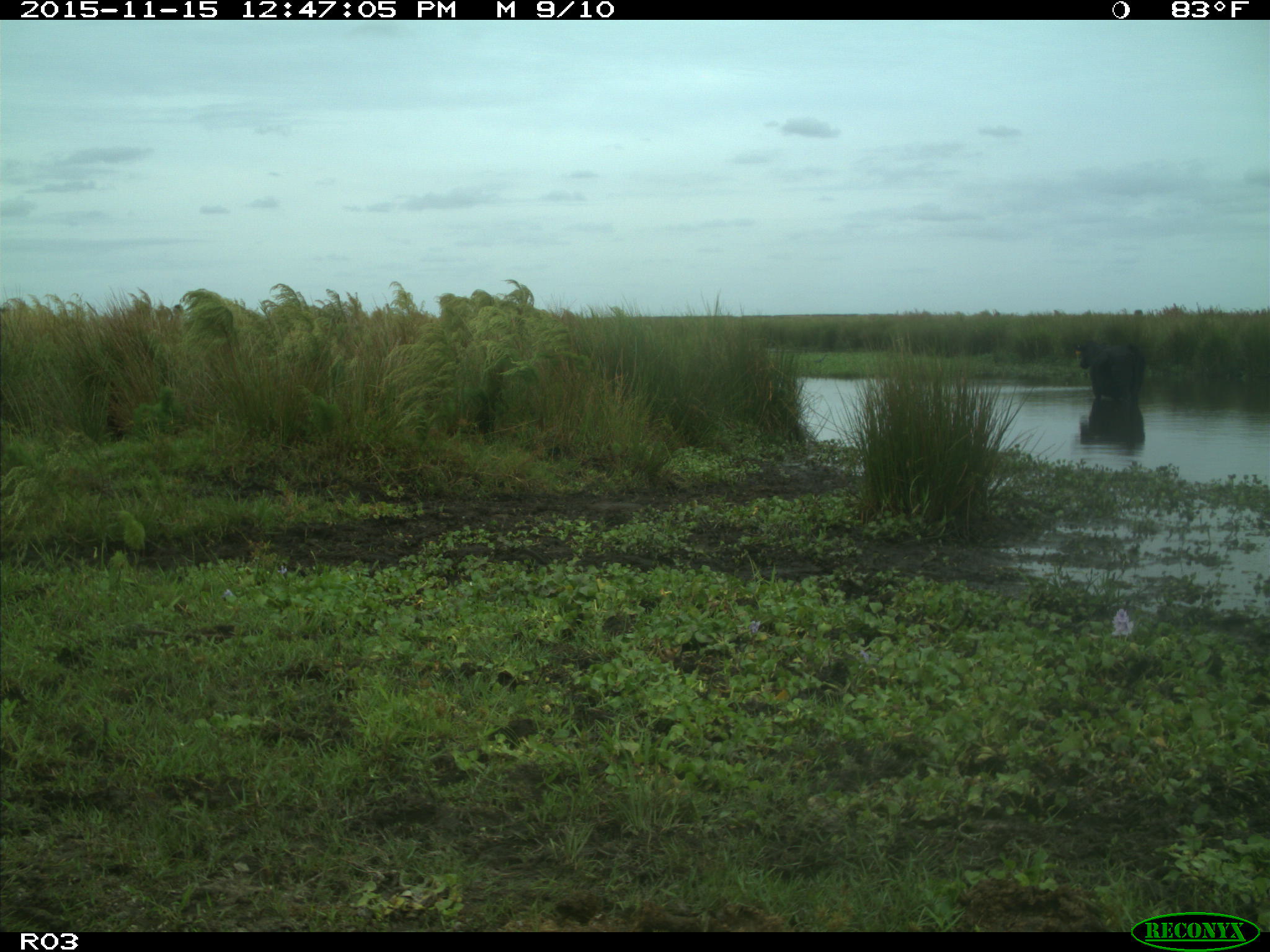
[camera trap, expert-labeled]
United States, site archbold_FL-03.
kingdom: Animalia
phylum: Chordata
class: Mammalia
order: Artiodactyla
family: Bovidae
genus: Bos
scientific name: Bos taurus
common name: domestic cow